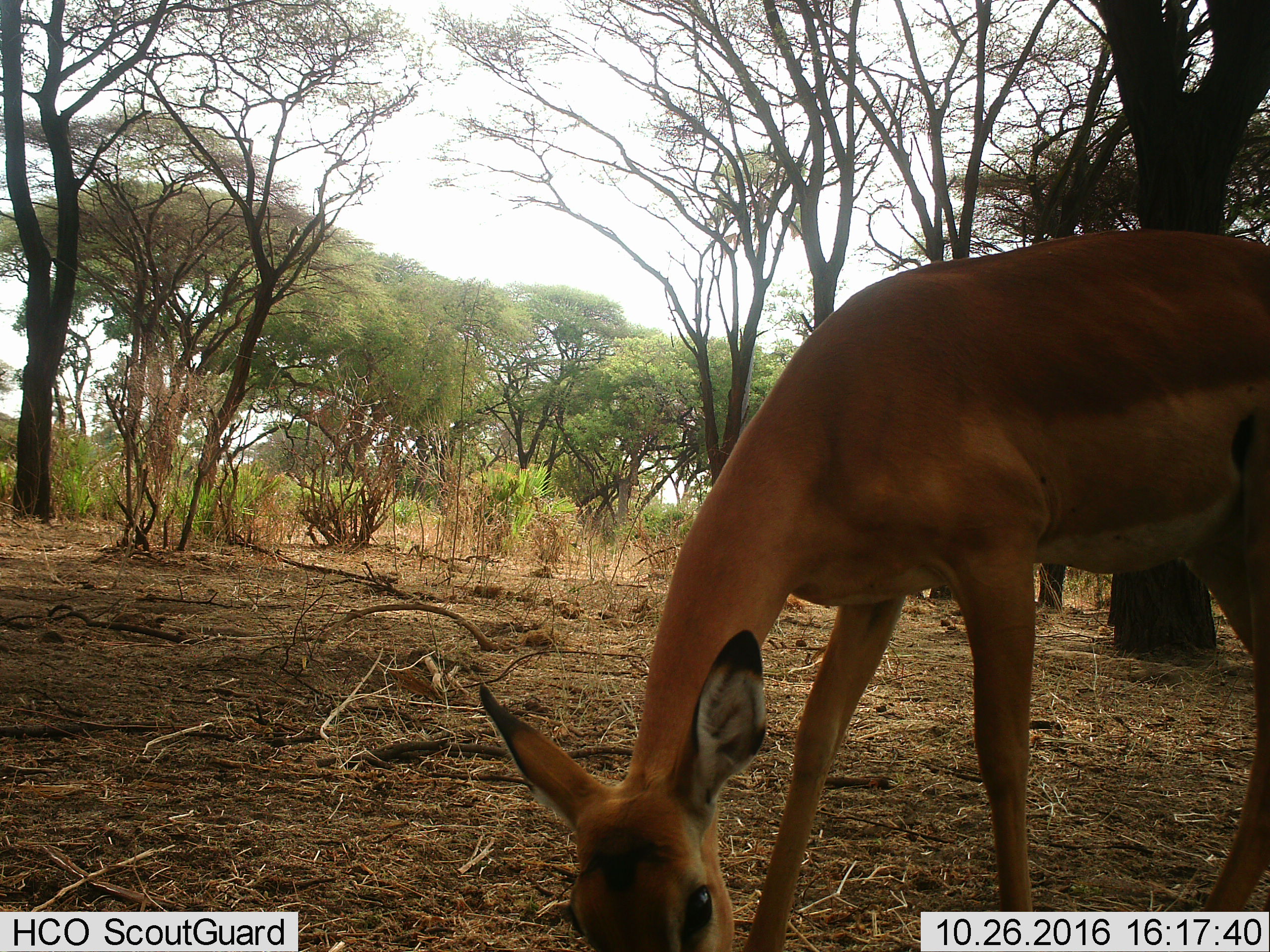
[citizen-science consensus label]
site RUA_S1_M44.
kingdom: Animalia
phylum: Chordata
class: Mammalia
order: Artiodactyla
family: Bovidae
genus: Aepyceros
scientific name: Aepyceros melampus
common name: impala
Impala (Aepyceros melampus), count 1. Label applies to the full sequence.